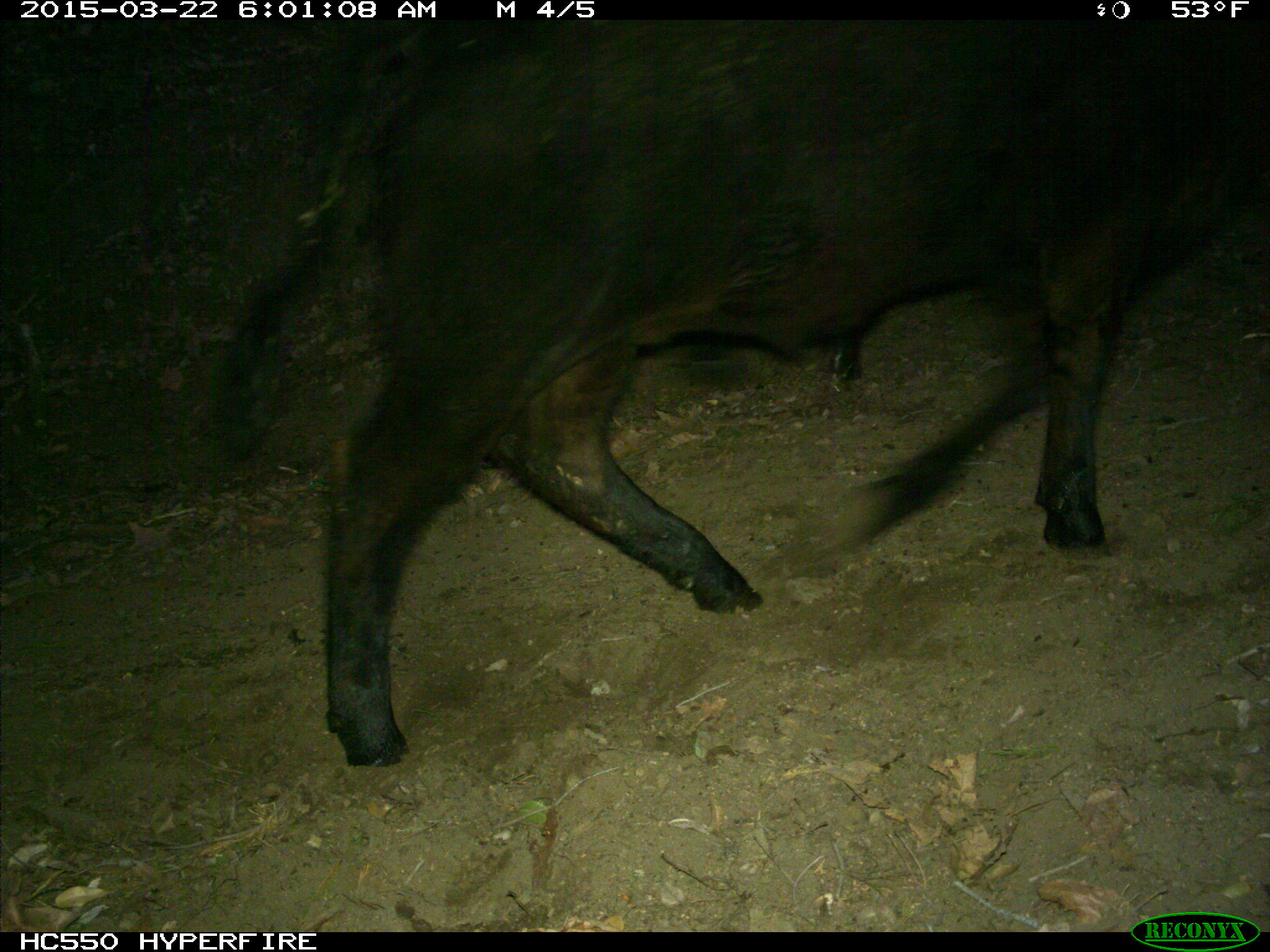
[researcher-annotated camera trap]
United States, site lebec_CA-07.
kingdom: Animalia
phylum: Chordata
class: Mammalia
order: Artiodactyla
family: Bovidae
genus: Bos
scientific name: Bos taurus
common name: domestic cow